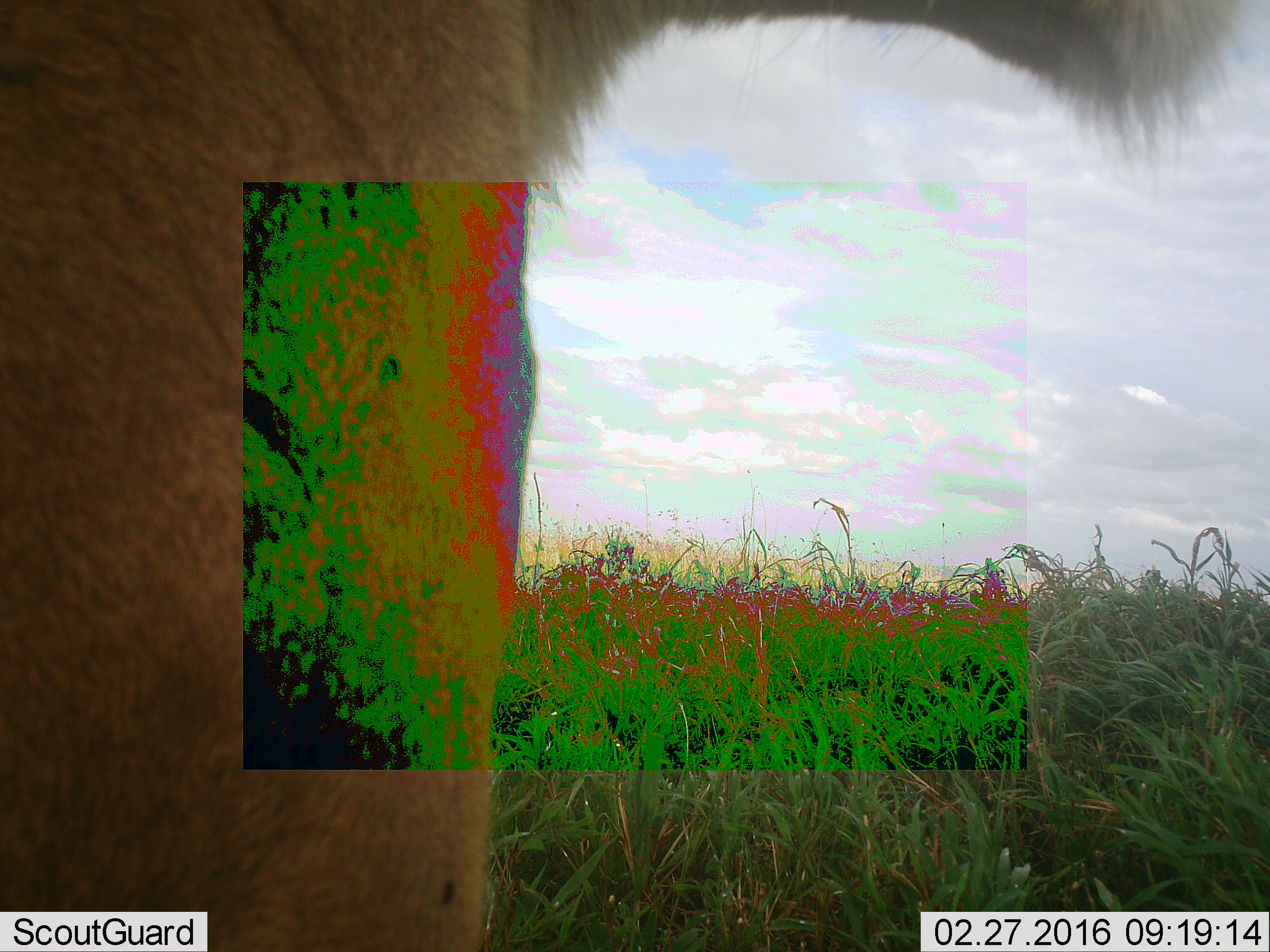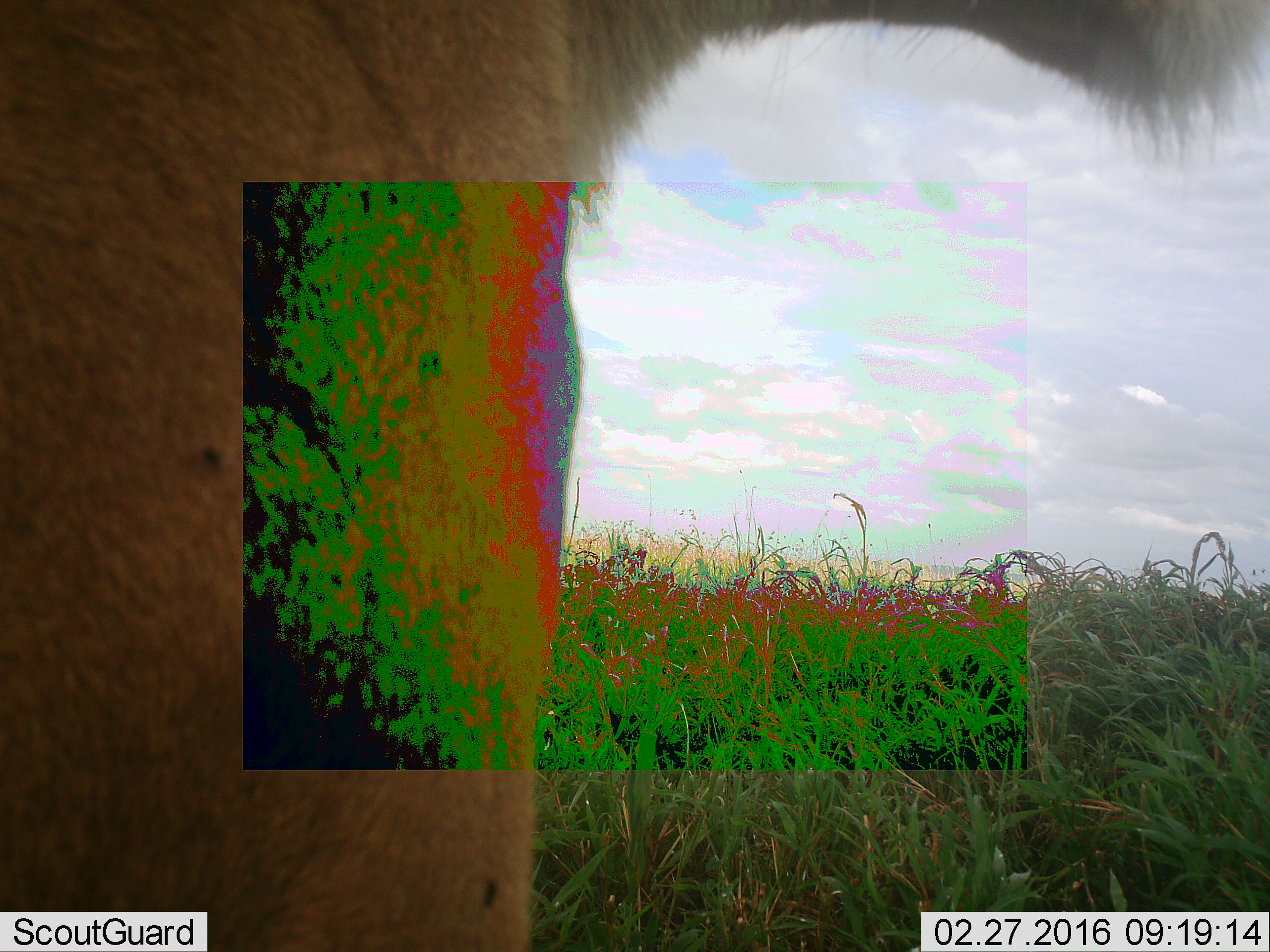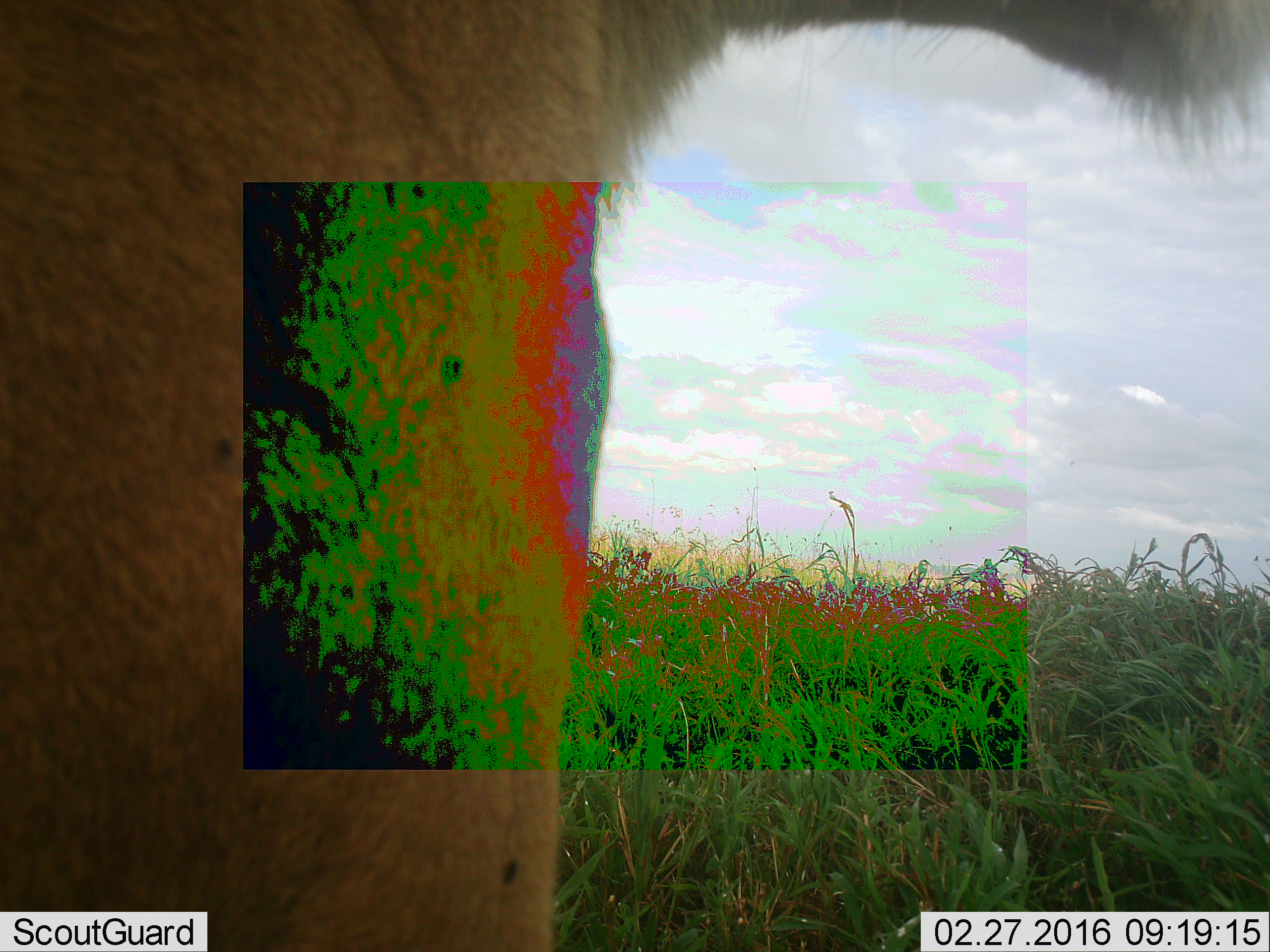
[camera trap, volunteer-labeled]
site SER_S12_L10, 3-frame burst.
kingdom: Animalia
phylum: Chordata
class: Mammalia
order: Carnivora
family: Felidae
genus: Panthera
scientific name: Panthera leo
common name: lion female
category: lionfemale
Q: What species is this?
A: Lionfemale (lion female) (Panthera leo).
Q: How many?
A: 1.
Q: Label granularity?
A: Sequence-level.